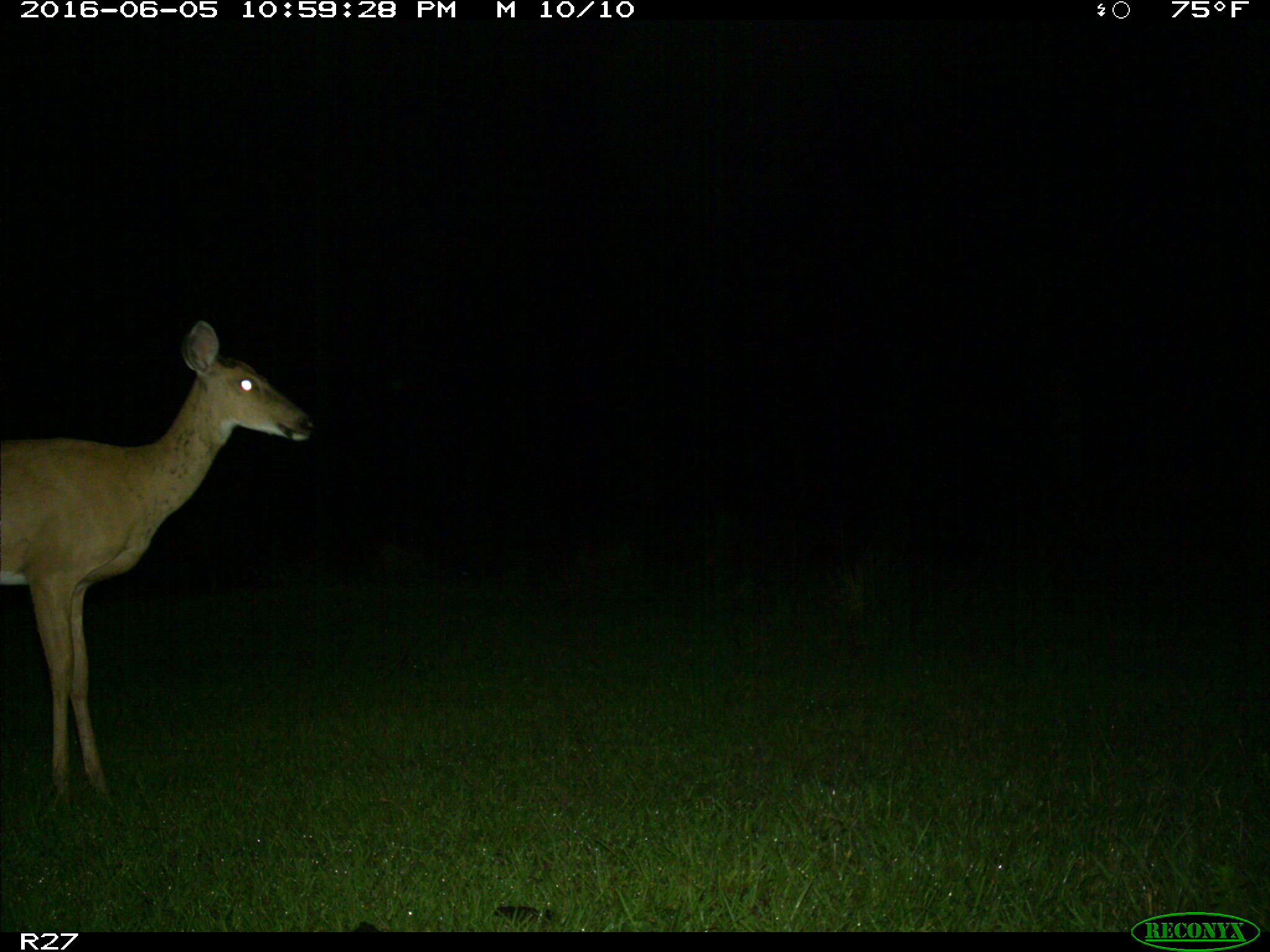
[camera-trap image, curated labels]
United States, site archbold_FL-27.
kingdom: Animalia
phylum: Chordata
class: Mammalia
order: Artiodactyla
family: Cervidae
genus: Odocoileus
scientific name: Odocoileus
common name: deer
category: unidentified deer